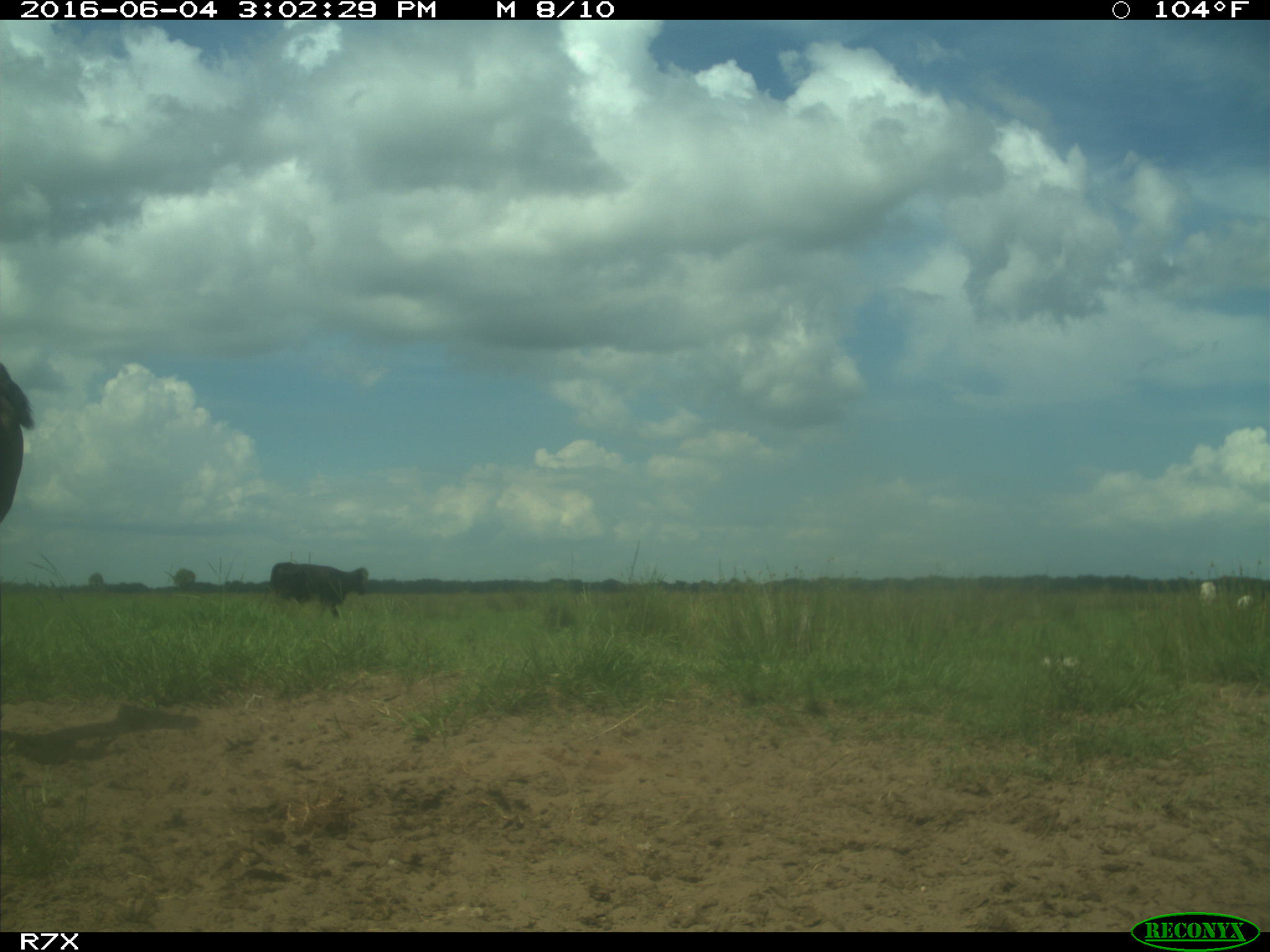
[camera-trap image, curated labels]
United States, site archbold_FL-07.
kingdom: Animalia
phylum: Chordata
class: Mammalia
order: Artiodactyla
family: Bovidae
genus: Bos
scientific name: Bos taurus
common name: domestic cow